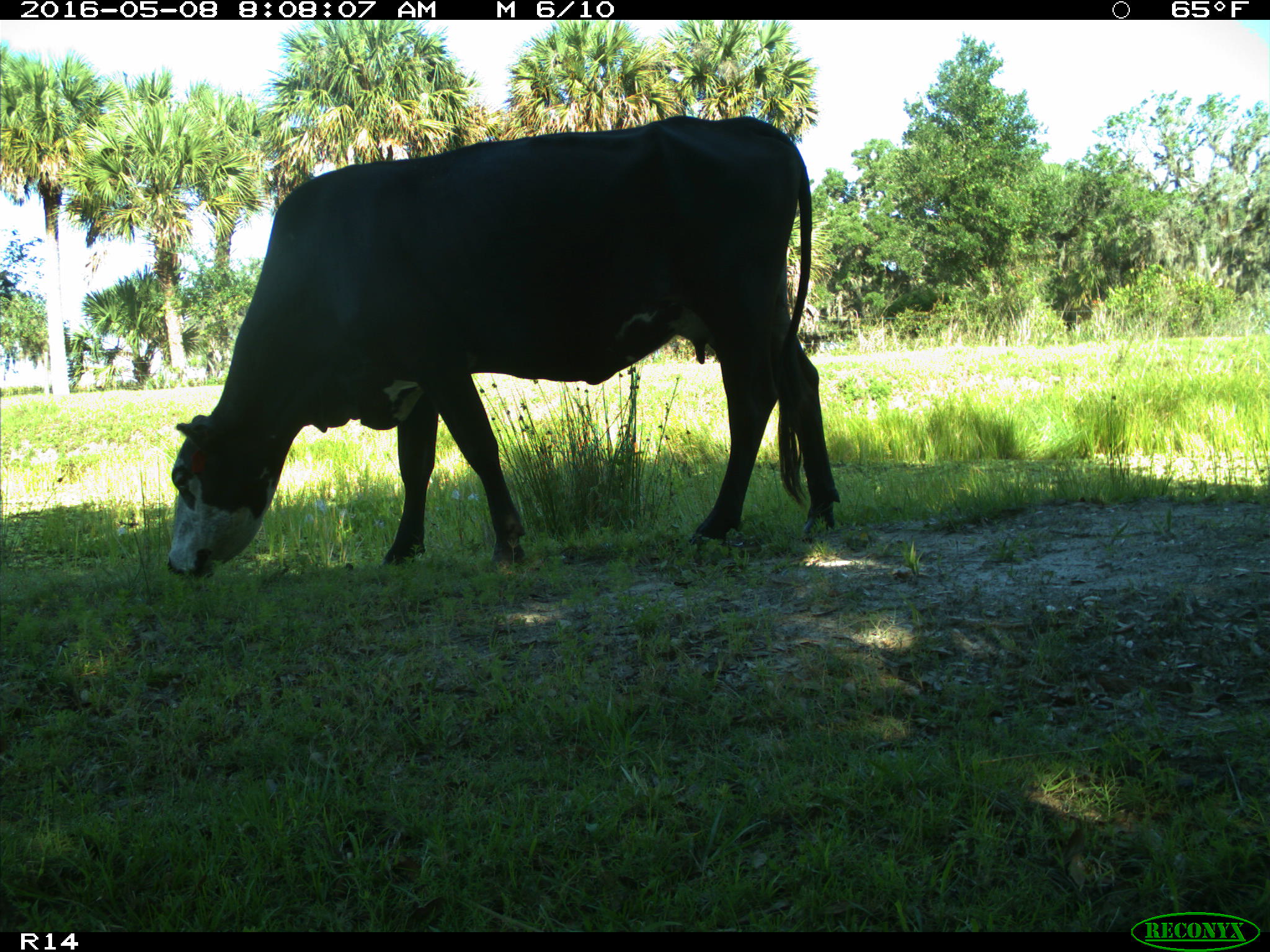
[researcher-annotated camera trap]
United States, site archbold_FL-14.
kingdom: Animalia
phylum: Chordata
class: Mammalia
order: Artiodactyla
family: Bovidae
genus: Bos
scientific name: Bos taurus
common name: domestic cow